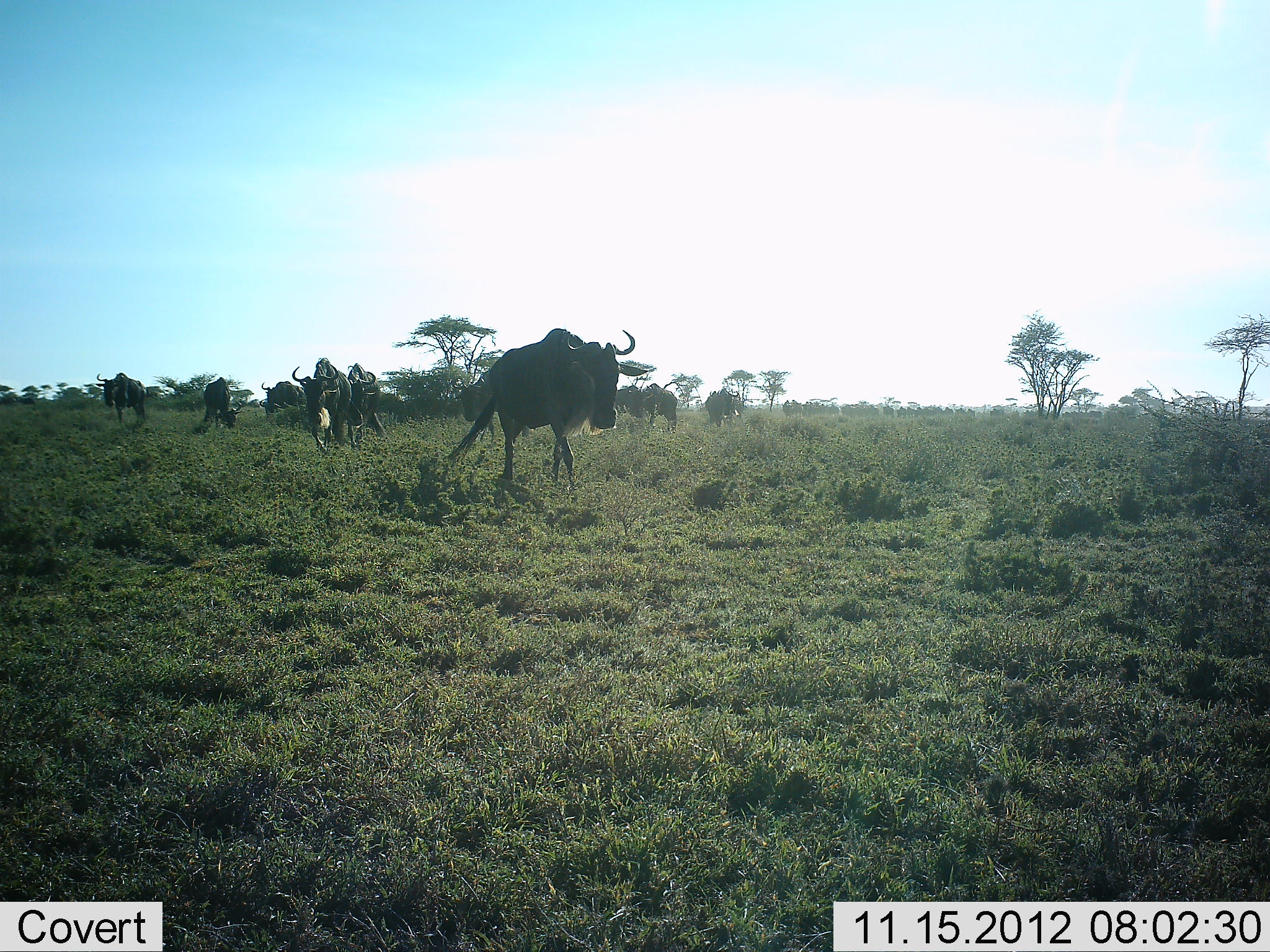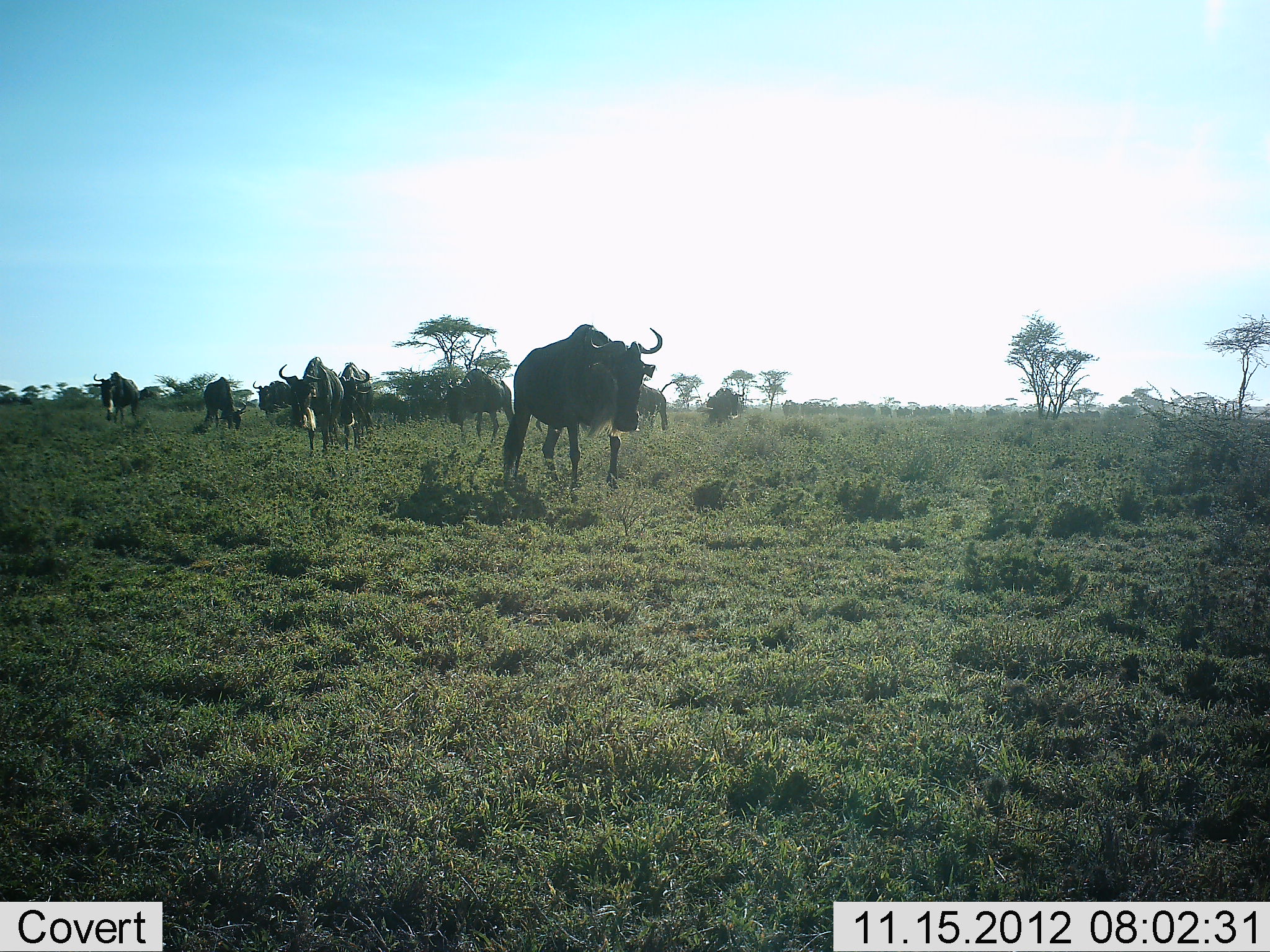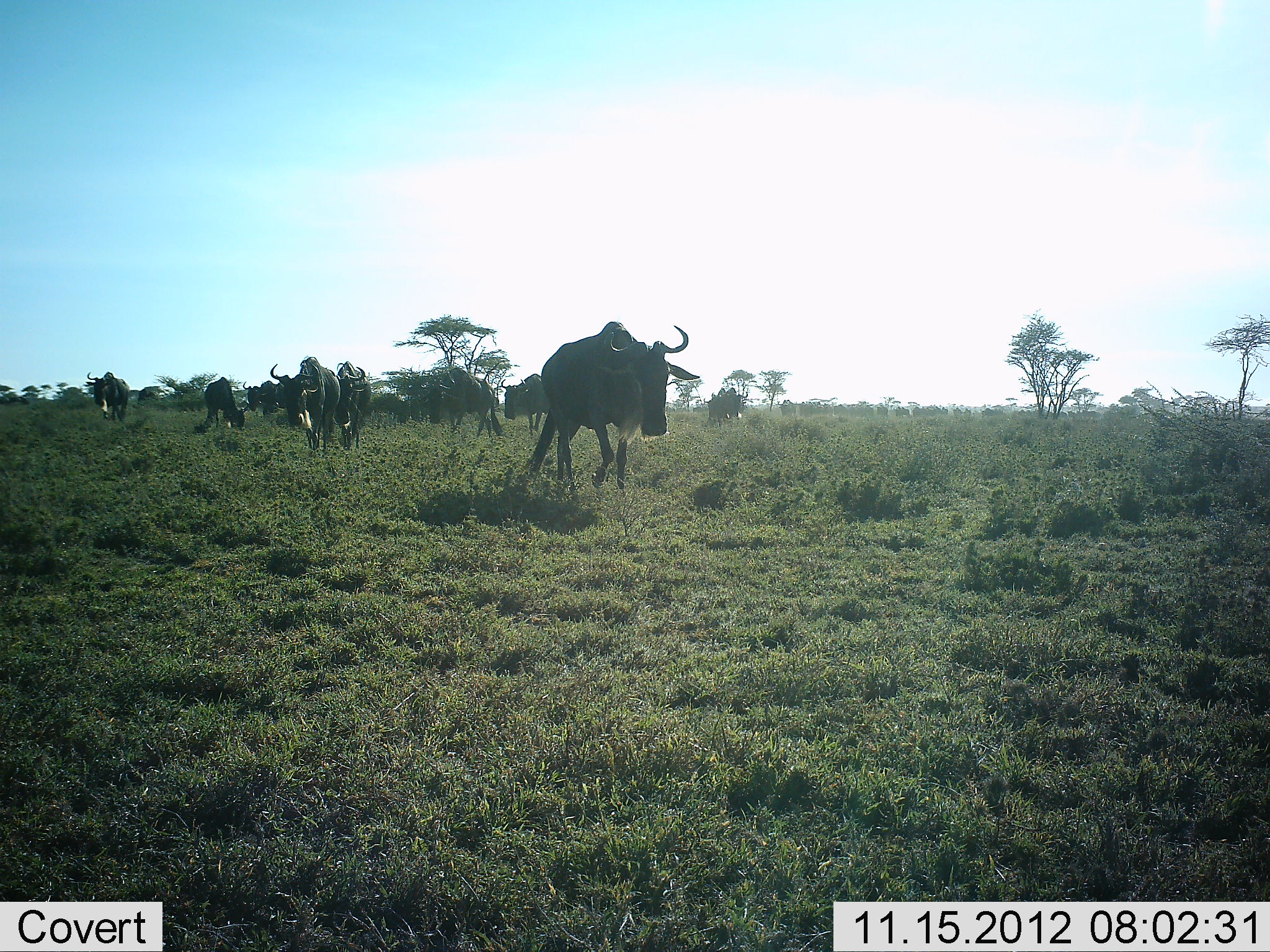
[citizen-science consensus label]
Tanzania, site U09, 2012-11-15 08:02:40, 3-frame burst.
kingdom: Animalia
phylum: Chordata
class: Mammalia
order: Artiodactyla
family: Bovidae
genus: Connochaetes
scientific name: Connochaetes taurinus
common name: blue wildebeest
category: wildebeest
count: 11-50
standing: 40%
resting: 10%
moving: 80%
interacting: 0%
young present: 0%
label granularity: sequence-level